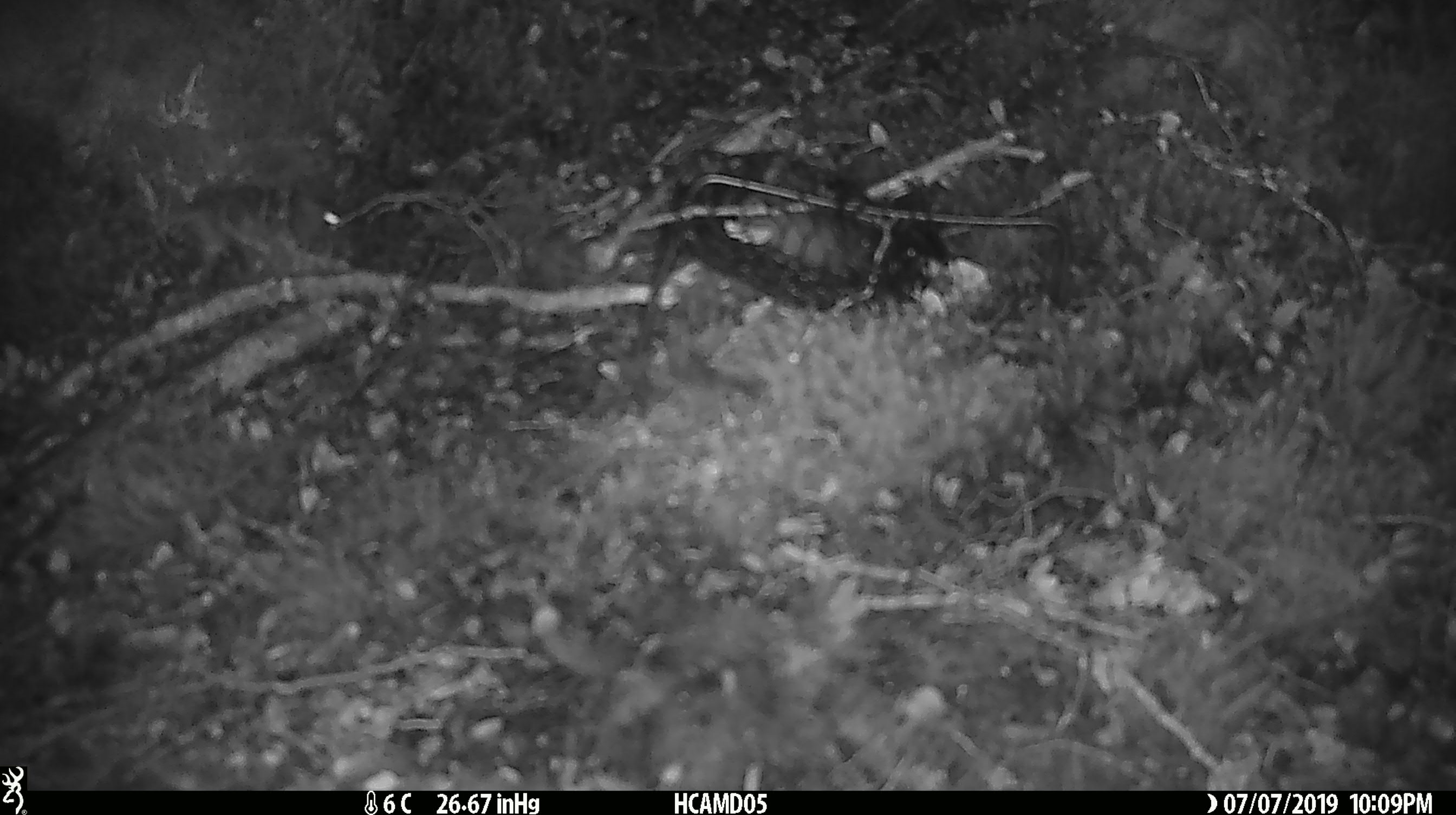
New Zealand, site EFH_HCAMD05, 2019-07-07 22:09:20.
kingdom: Animalia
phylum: Chordata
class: Mammalia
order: Rodentia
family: Muridae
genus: Mus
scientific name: Mus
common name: mouse